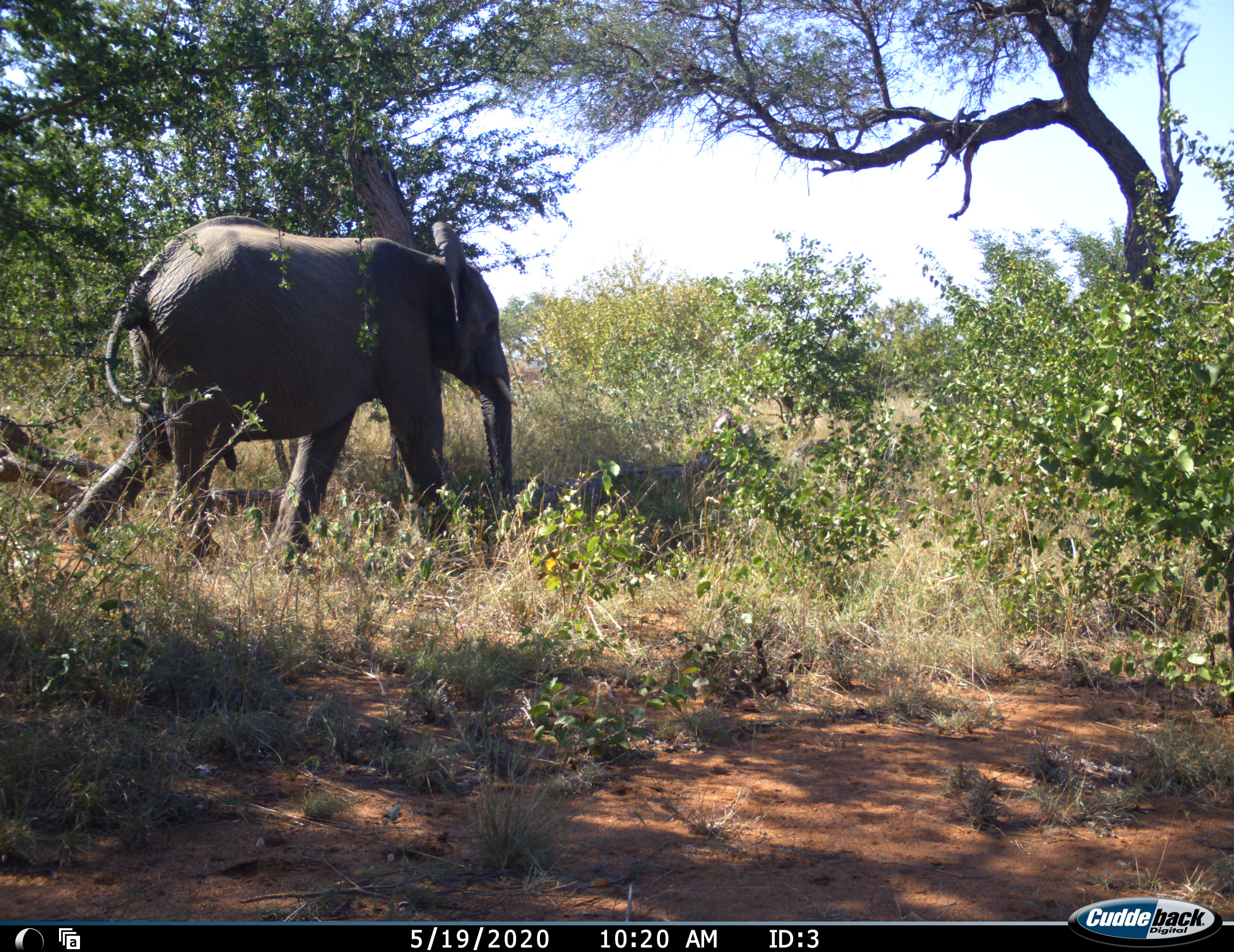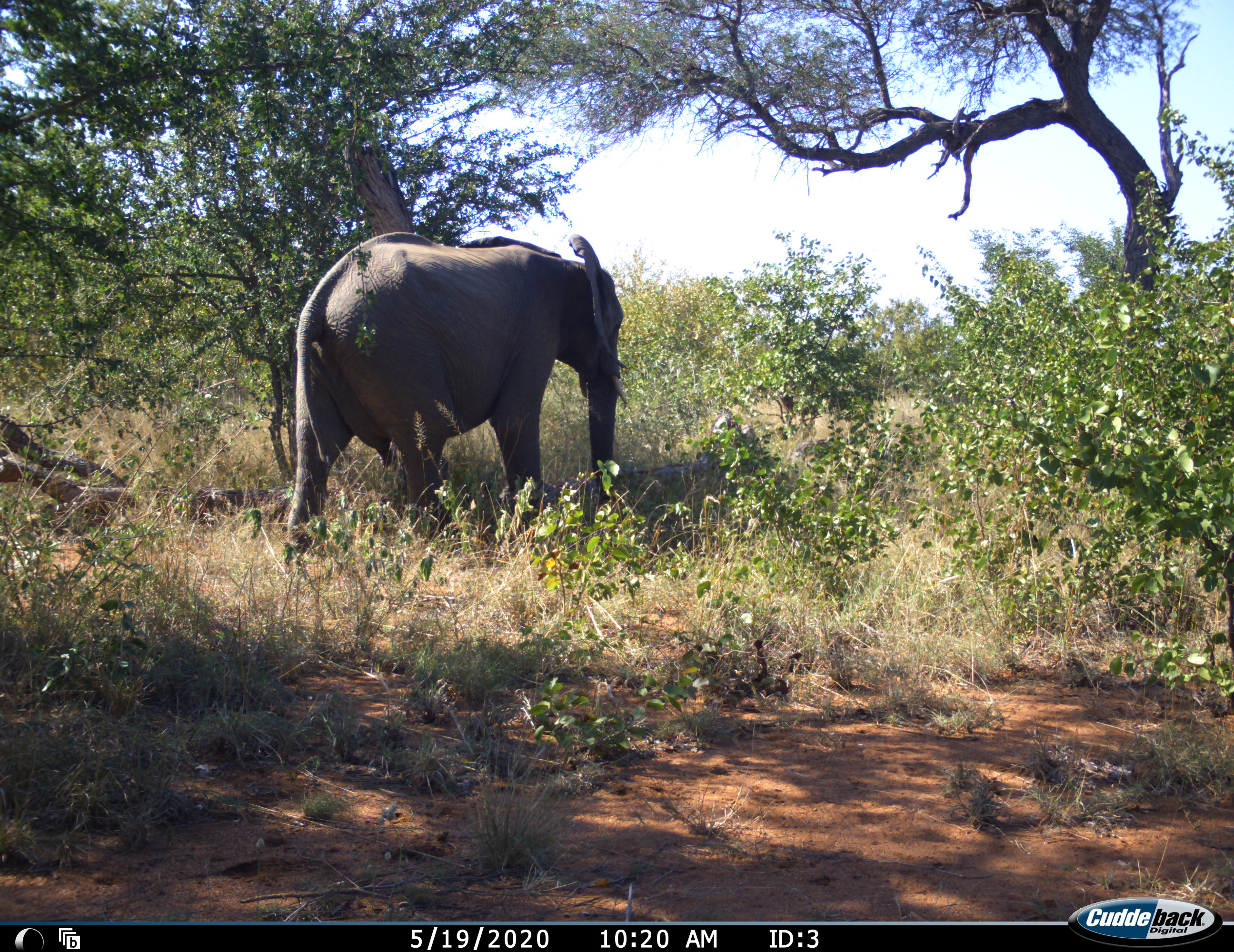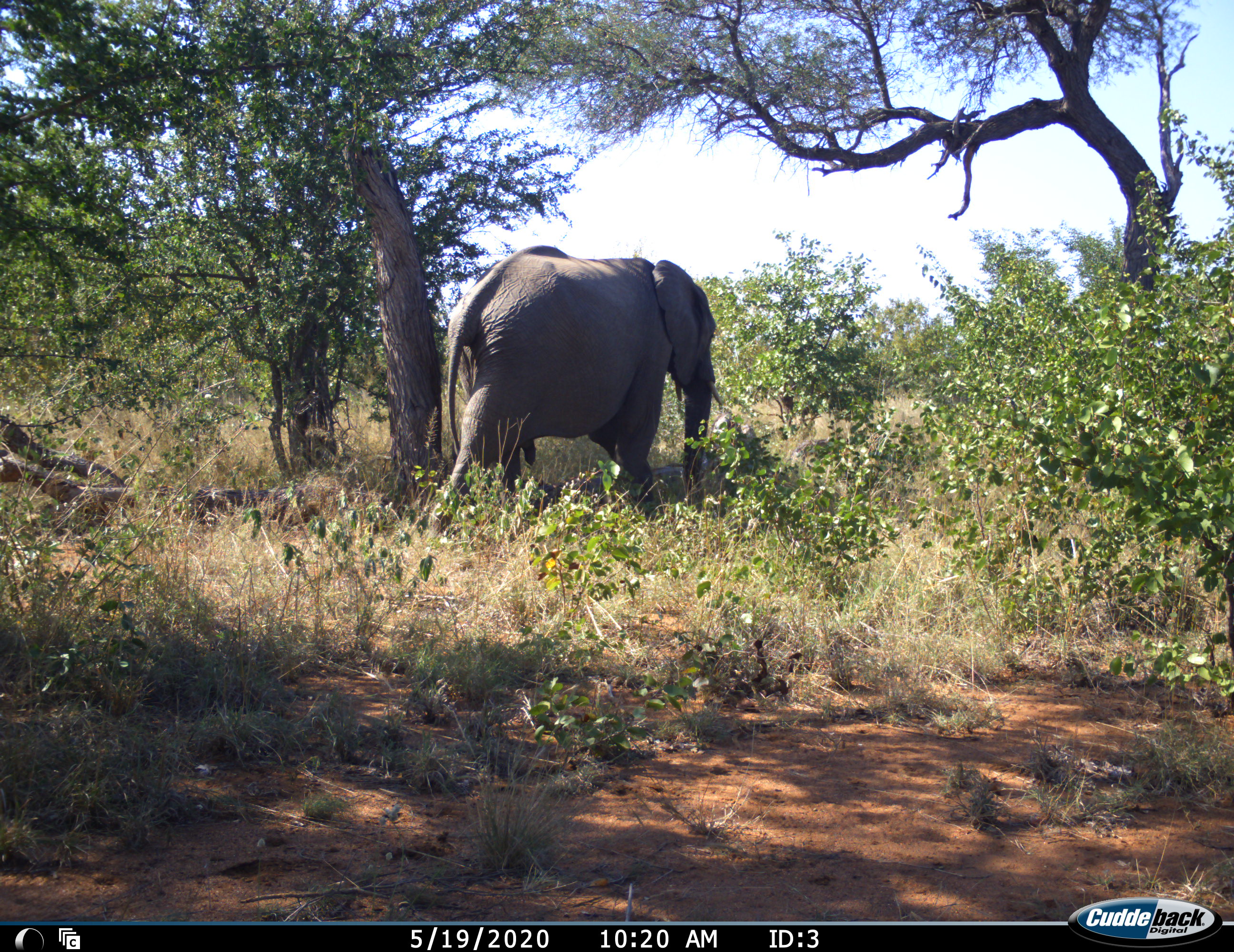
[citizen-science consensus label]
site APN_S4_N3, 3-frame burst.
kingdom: Animalia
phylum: Chordata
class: Mammalia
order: Proboscidea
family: Elephantidae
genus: Loxodonta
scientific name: Loxodonta africana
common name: african bush elephant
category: elephant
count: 1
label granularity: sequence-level